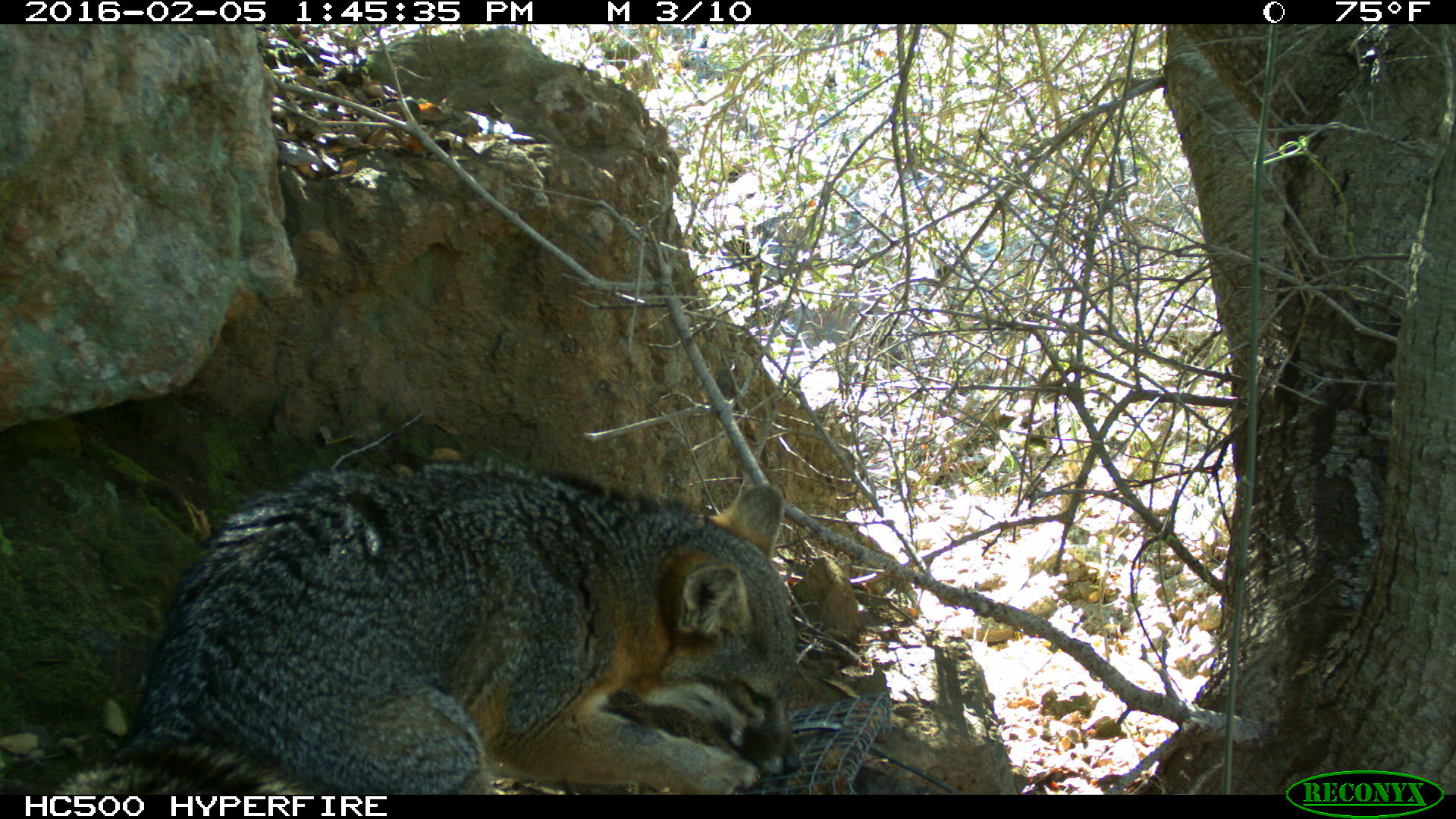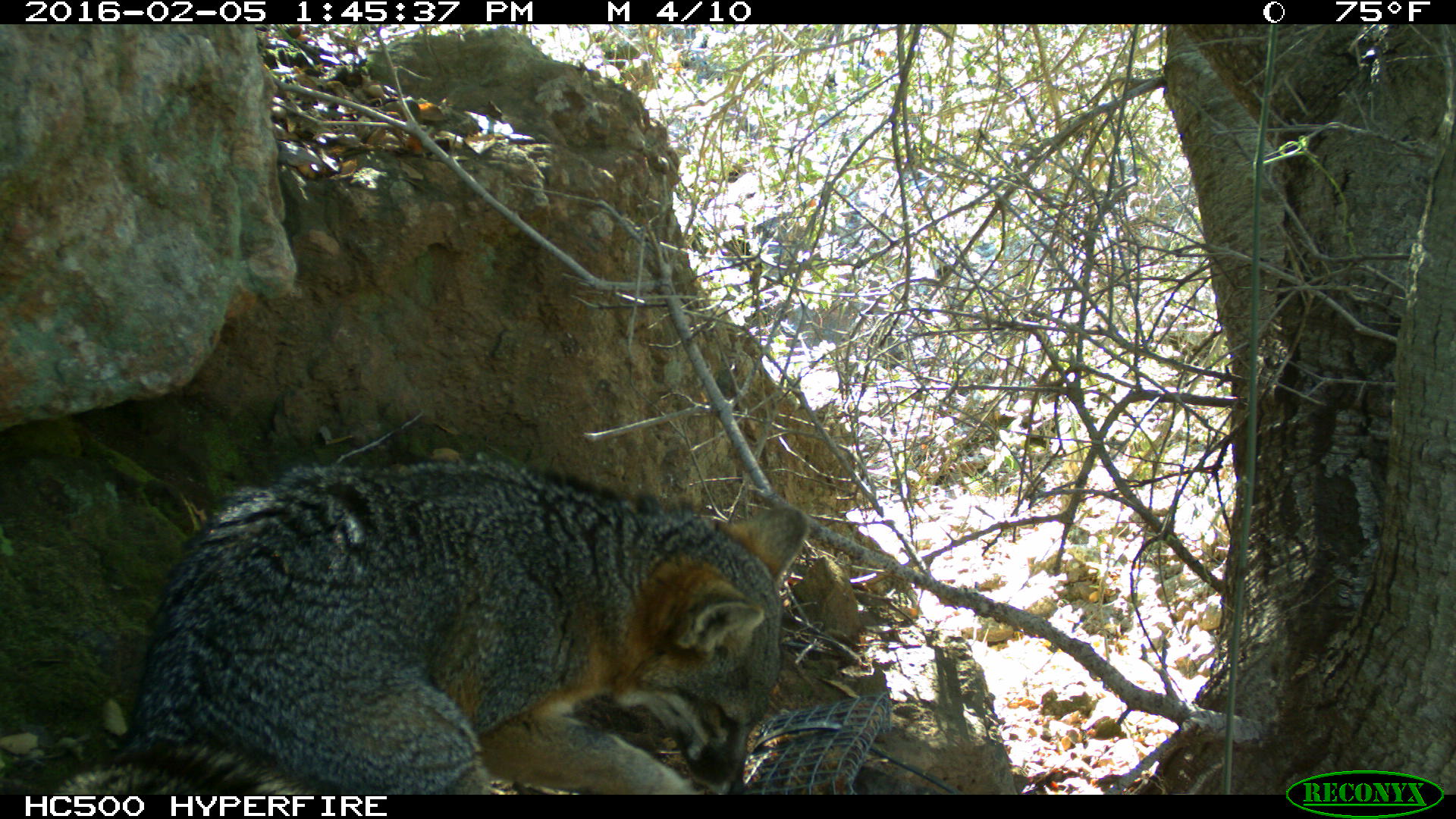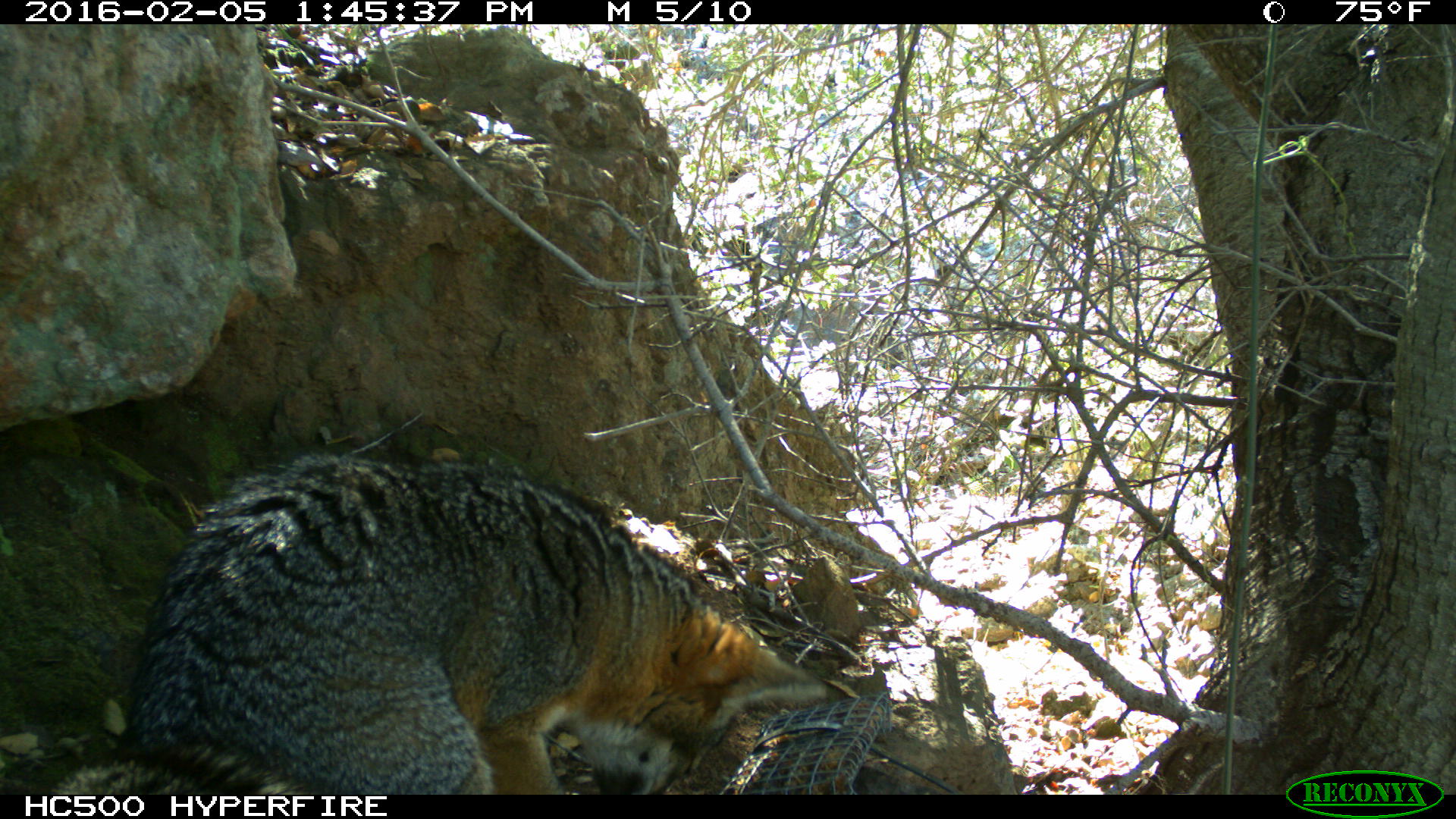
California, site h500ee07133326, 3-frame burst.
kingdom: Animalia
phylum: Chordata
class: Mammalia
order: Carnivora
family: Canidae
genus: Urocyon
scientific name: Urocyon littoralis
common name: island fox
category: fox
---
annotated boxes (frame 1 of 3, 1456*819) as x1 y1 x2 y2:
fox: 49 456 799 794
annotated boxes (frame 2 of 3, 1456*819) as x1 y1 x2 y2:
fox: 50 453 810 794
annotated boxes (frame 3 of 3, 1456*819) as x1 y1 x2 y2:
fox: 50 456 826 794